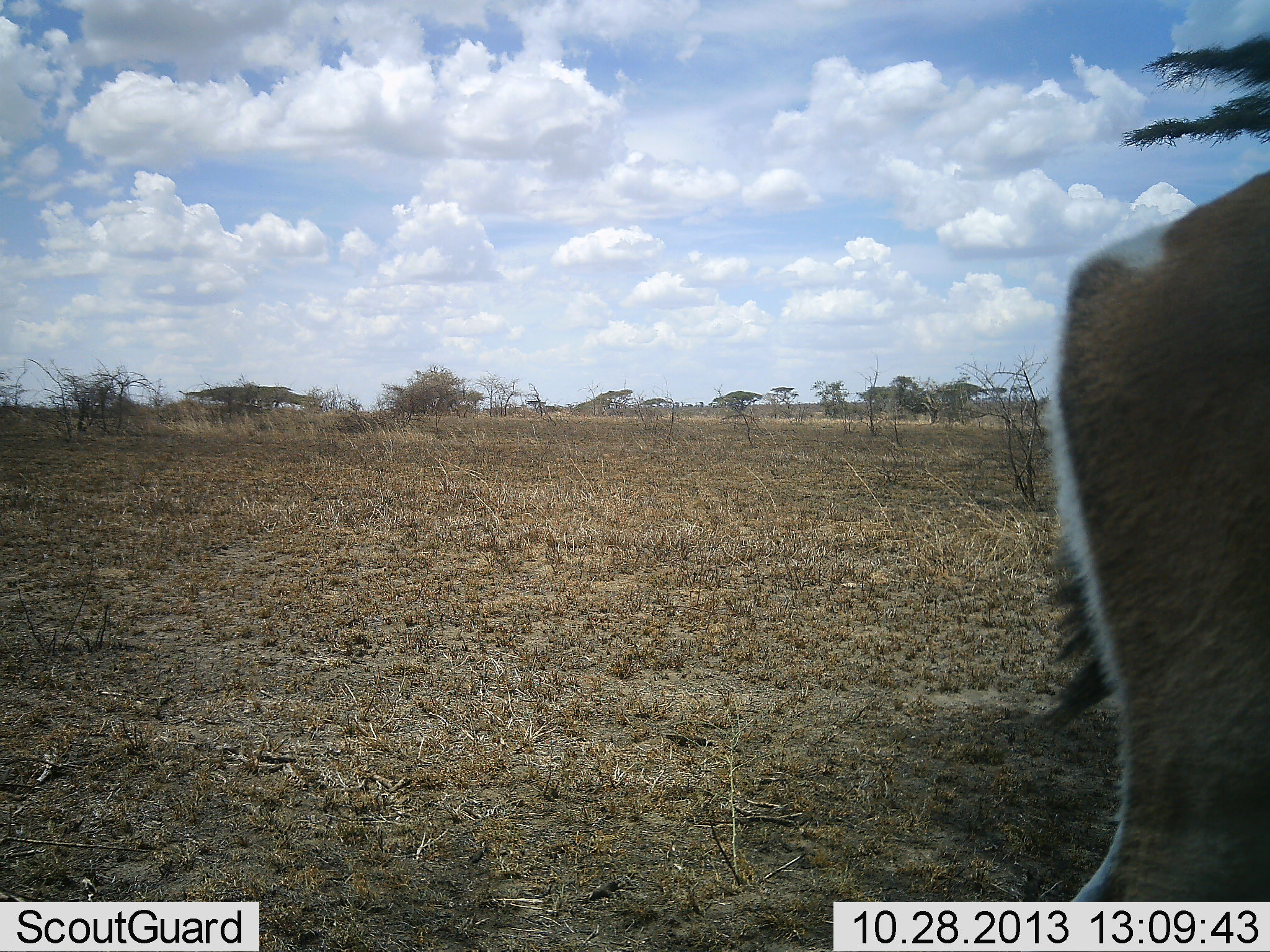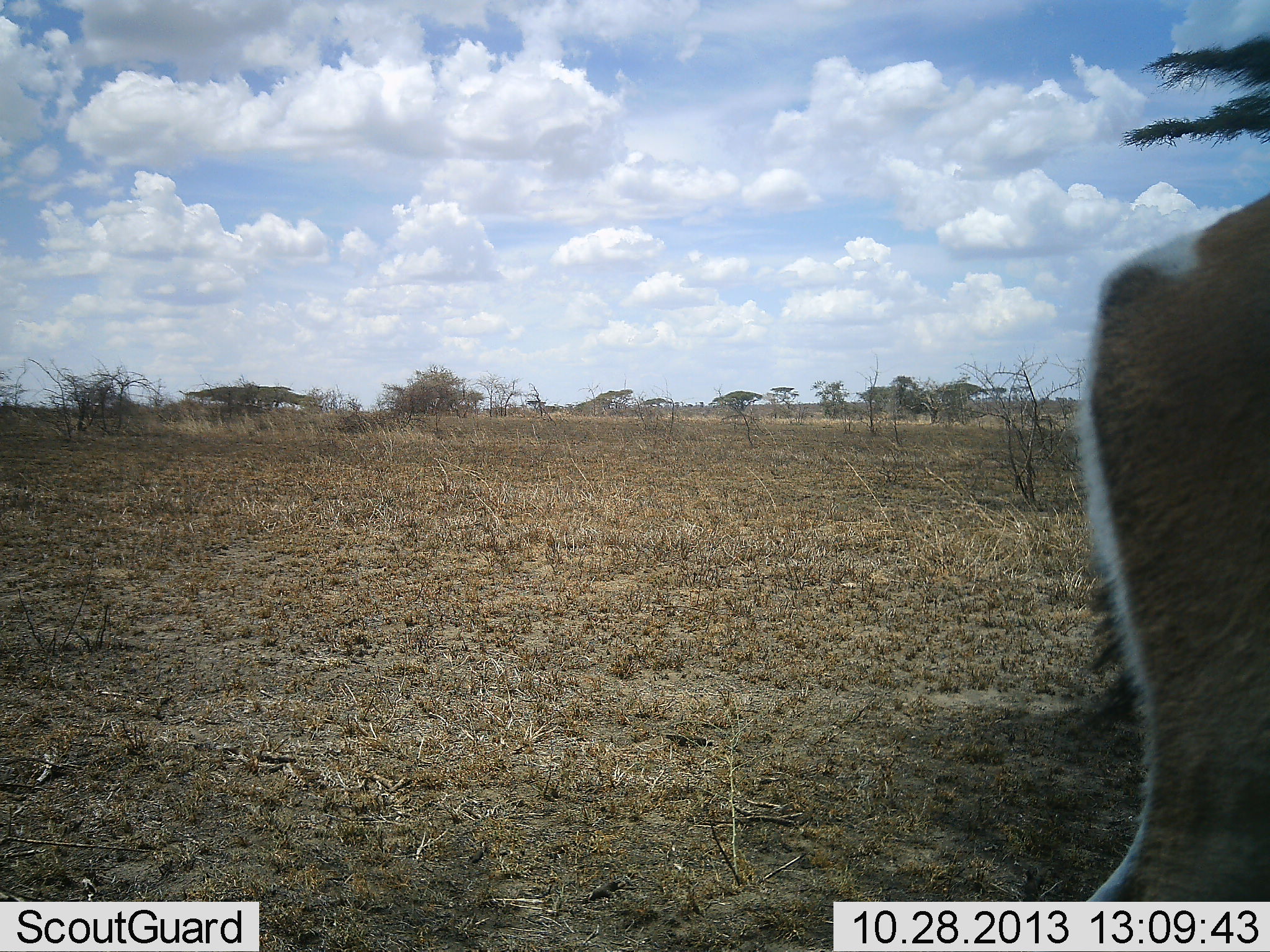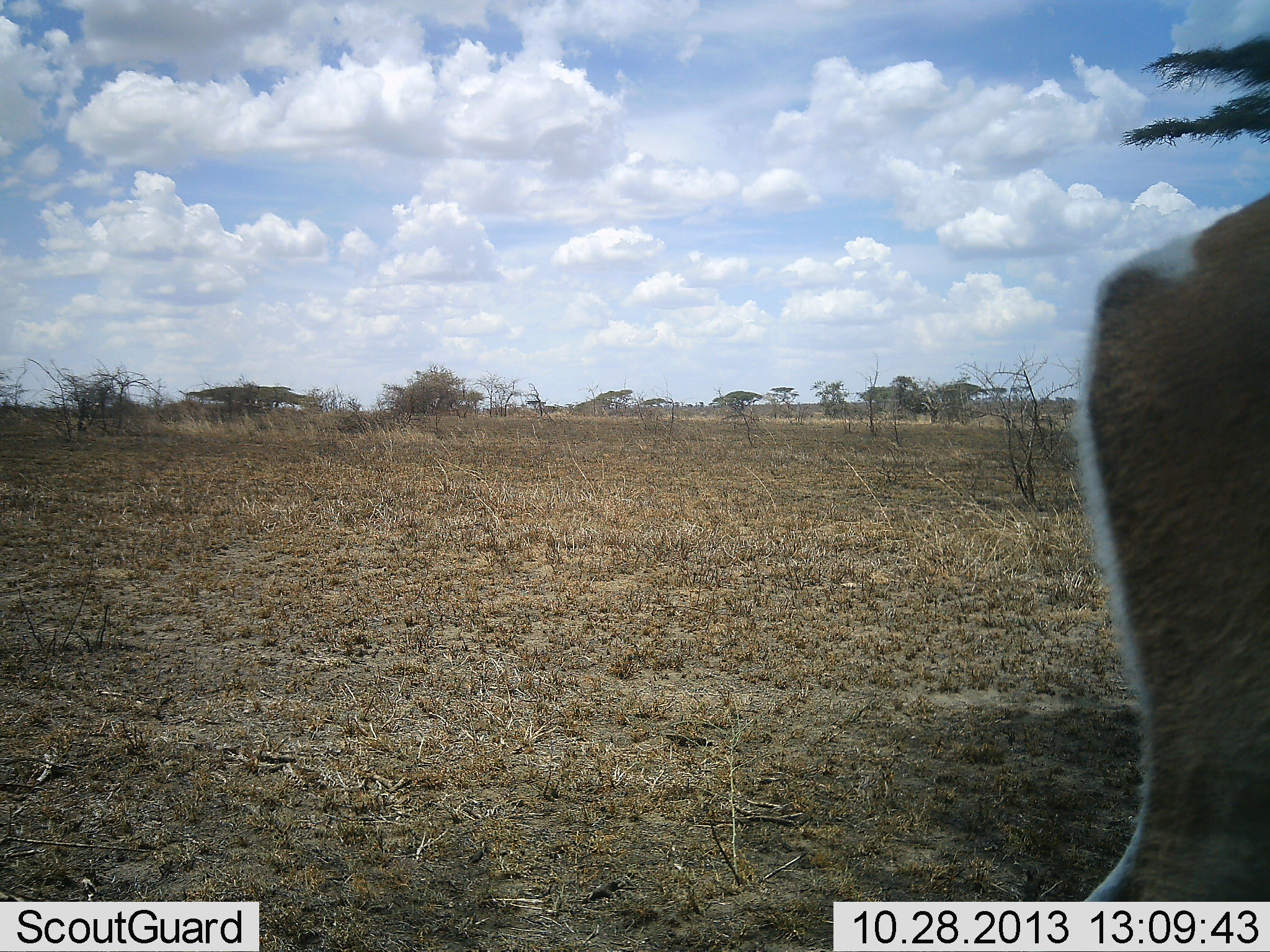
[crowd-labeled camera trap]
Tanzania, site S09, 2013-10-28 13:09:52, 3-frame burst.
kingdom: Animalia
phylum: Chordata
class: Mammalia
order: Artiodactyla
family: Bovidae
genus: Nanger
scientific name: Nanger granti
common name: grant's gazelle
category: gazellegrants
Gazellegrants (grant's gazelle) (Nanger granti), count 1. Behavior (volunteer vote fractions): standing 100%, resting 0%, moving 0%, interacting 0%. Young present (vote fraction): 0%. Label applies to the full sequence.